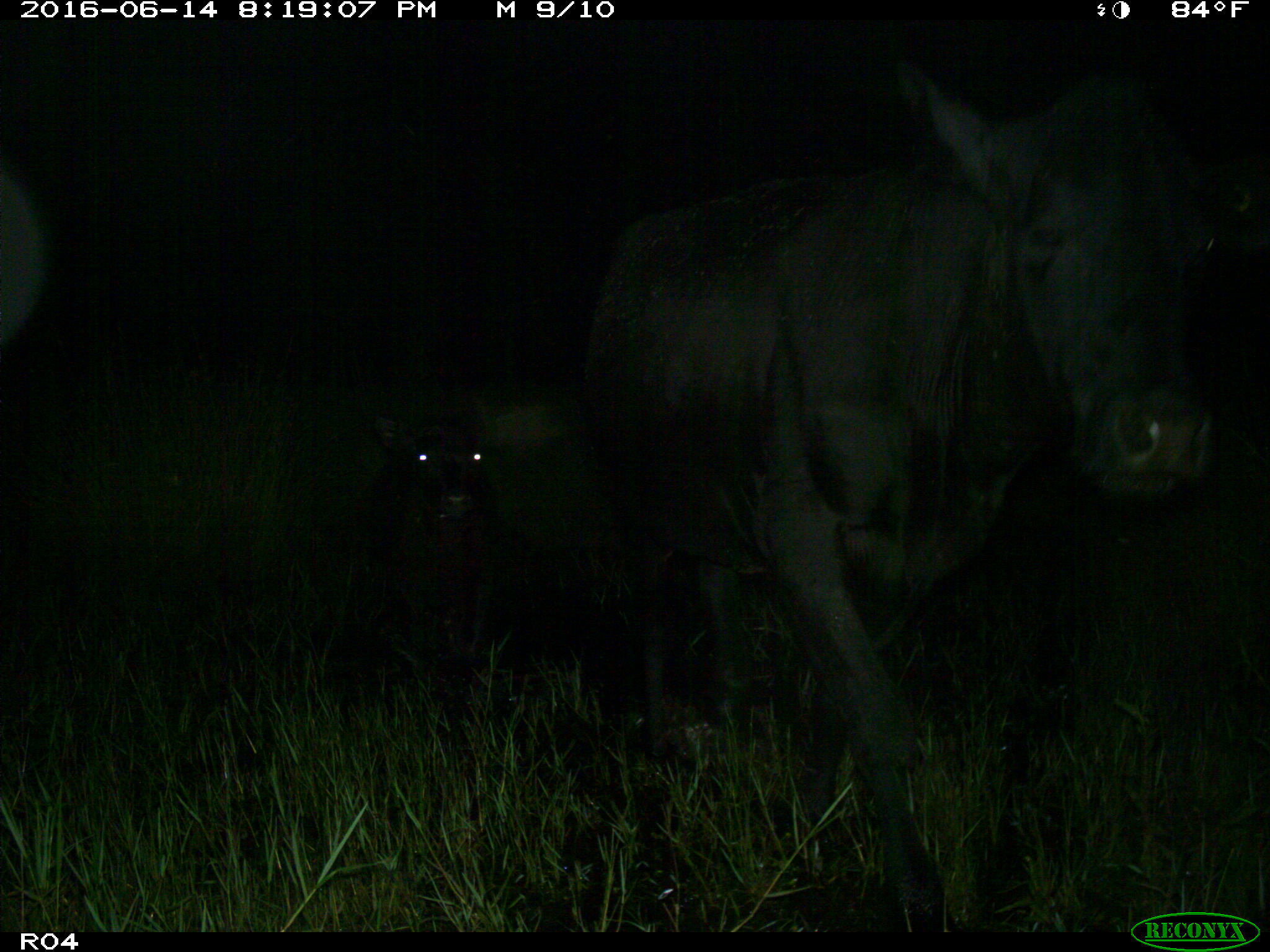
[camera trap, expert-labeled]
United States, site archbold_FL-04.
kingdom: Animalia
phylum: Chordata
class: Mammalia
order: Artiodactyla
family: Bovidae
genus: Bos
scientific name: Bos taurus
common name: domestic cow